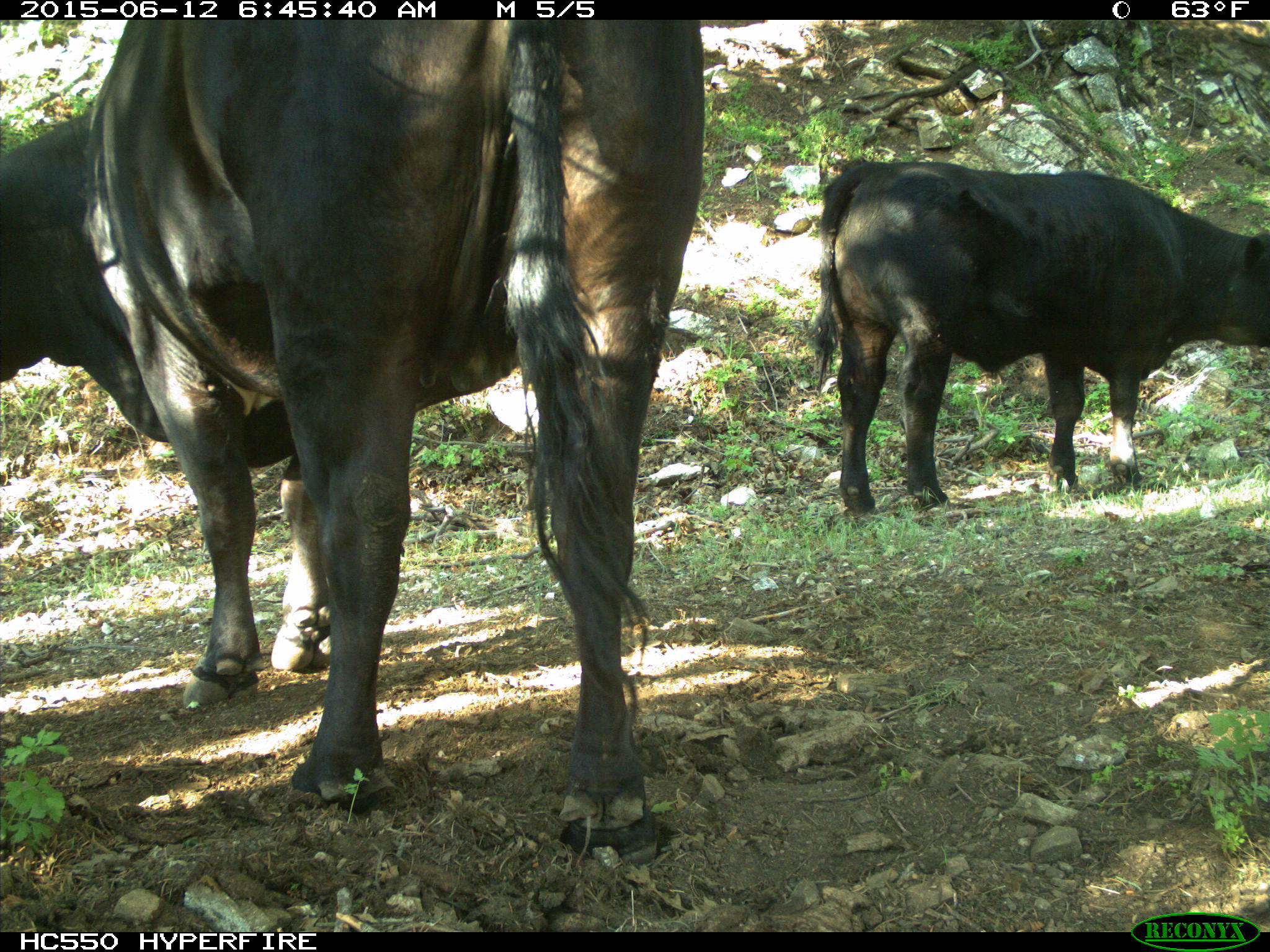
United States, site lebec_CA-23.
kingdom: Animalia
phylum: Chordata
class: Mammalia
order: Artiodactyla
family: Bovidae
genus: Bos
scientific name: Bos taurus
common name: domestic cow